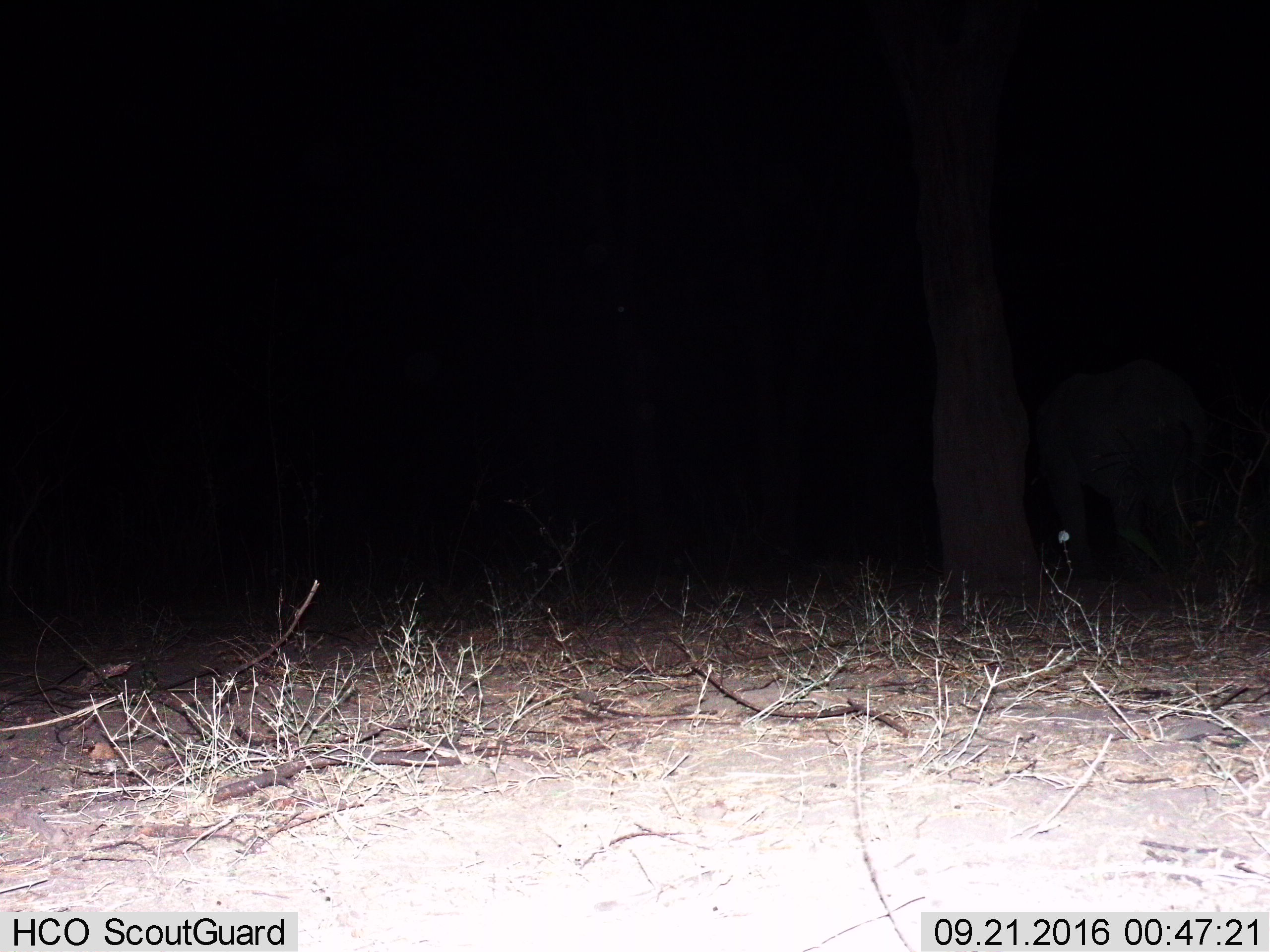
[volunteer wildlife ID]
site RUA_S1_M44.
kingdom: Animalia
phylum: Chordata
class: Mammalia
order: Proboscidea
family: Elephantidae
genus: Loxodonta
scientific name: Loxodonta africana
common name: african bush elephant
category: elephant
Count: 1.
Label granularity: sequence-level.